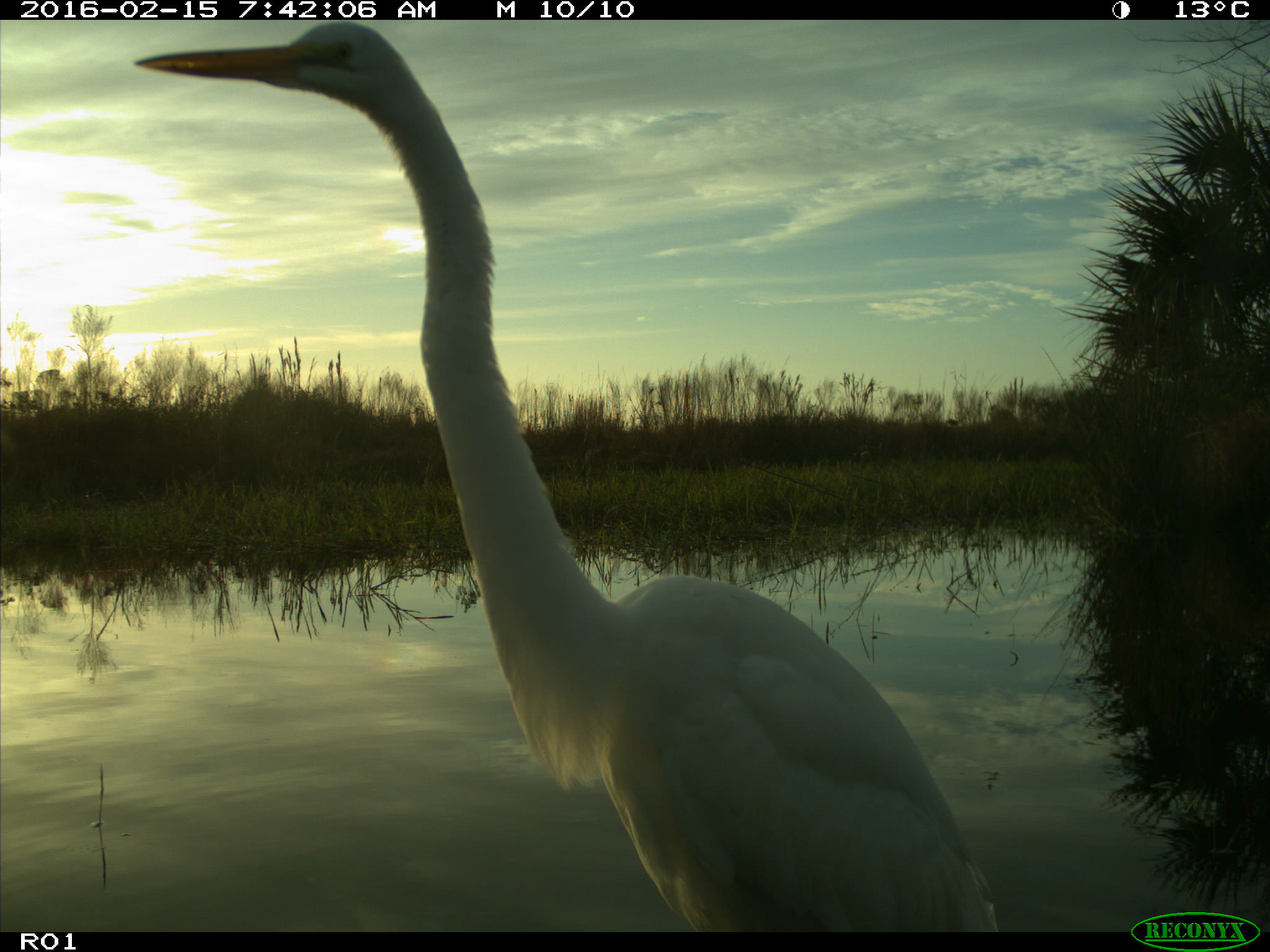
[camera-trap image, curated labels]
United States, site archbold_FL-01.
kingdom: Animalia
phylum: Chordata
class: Aves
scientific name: Aves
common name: birds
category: unidentified bird